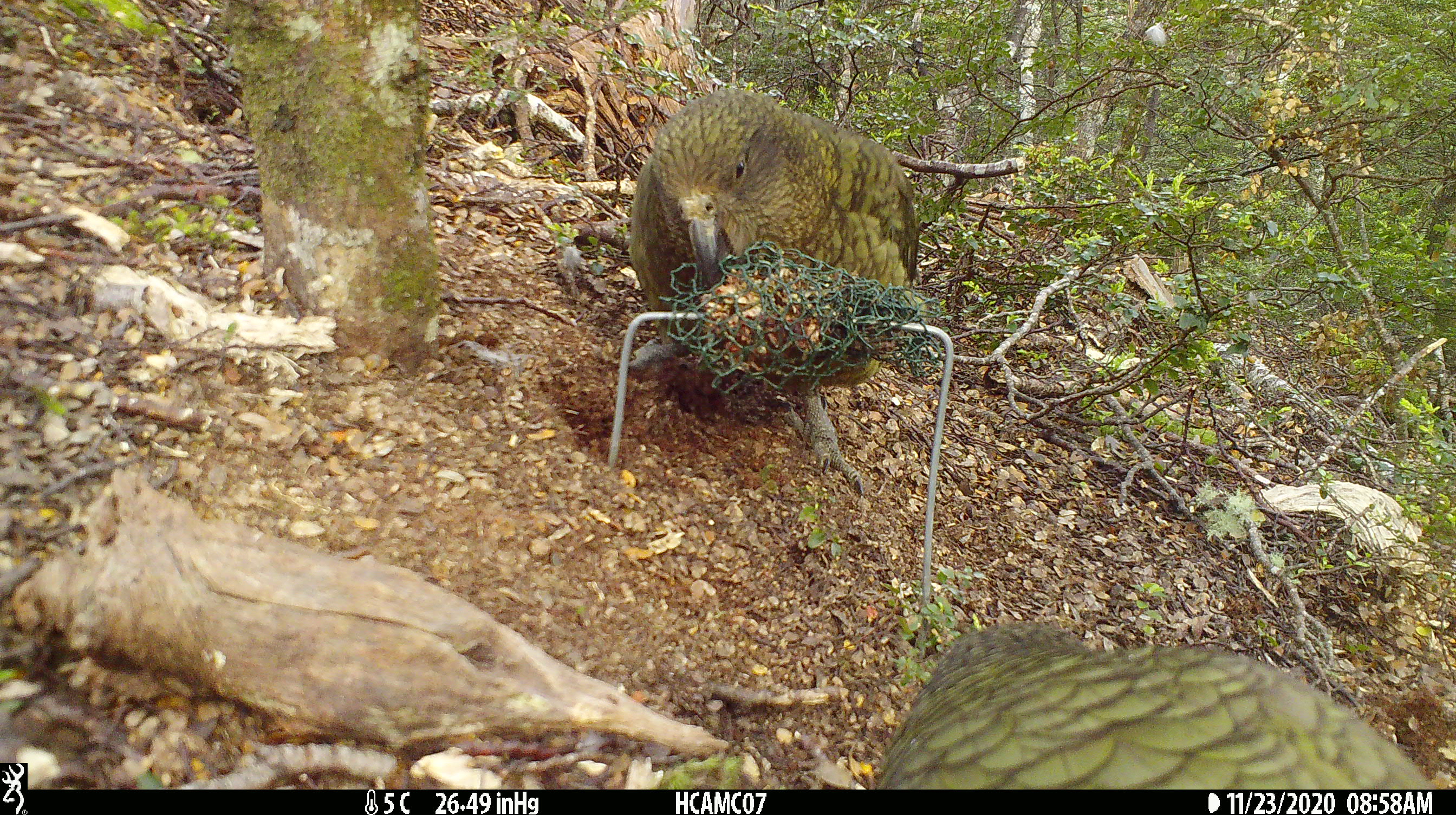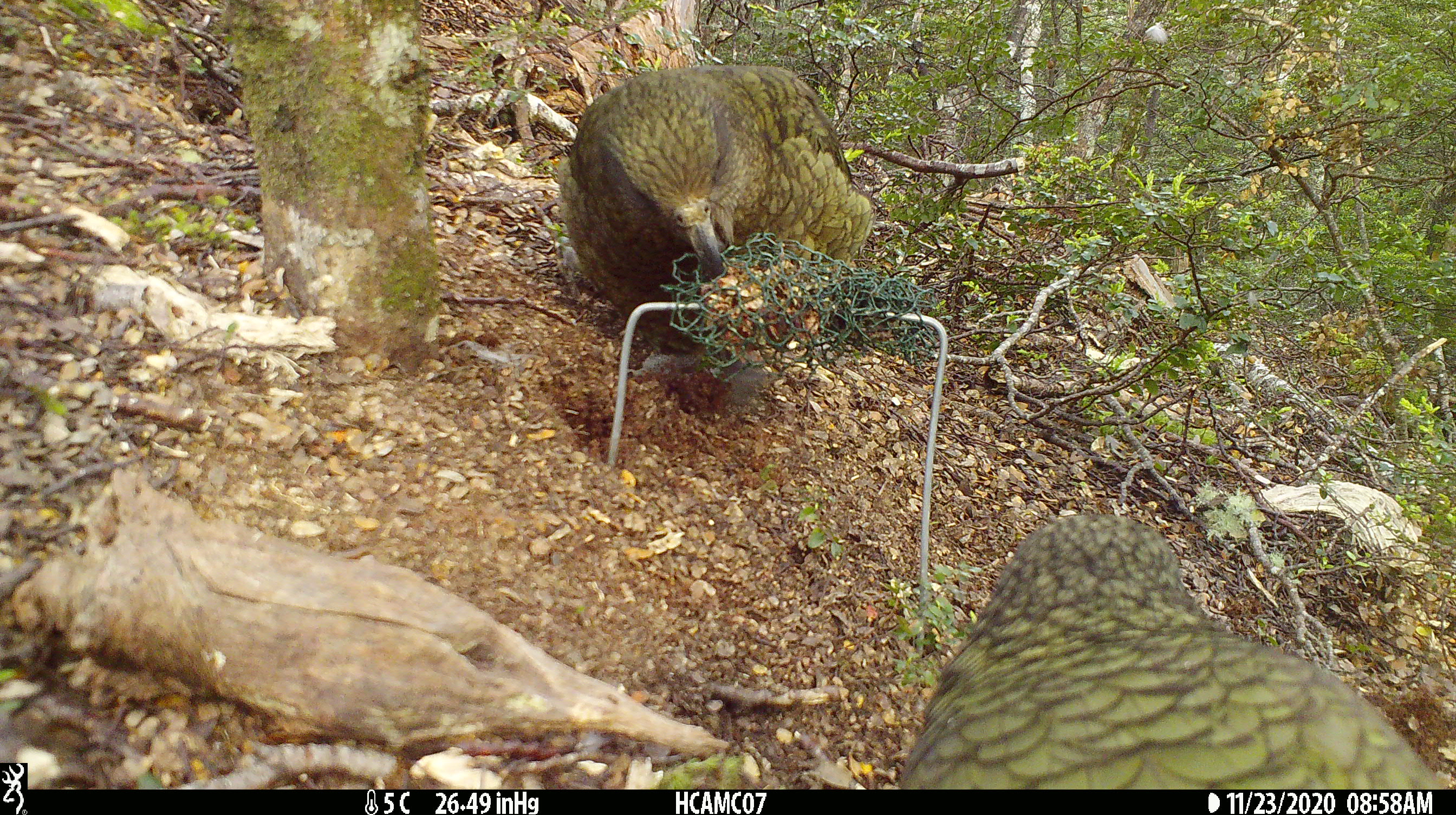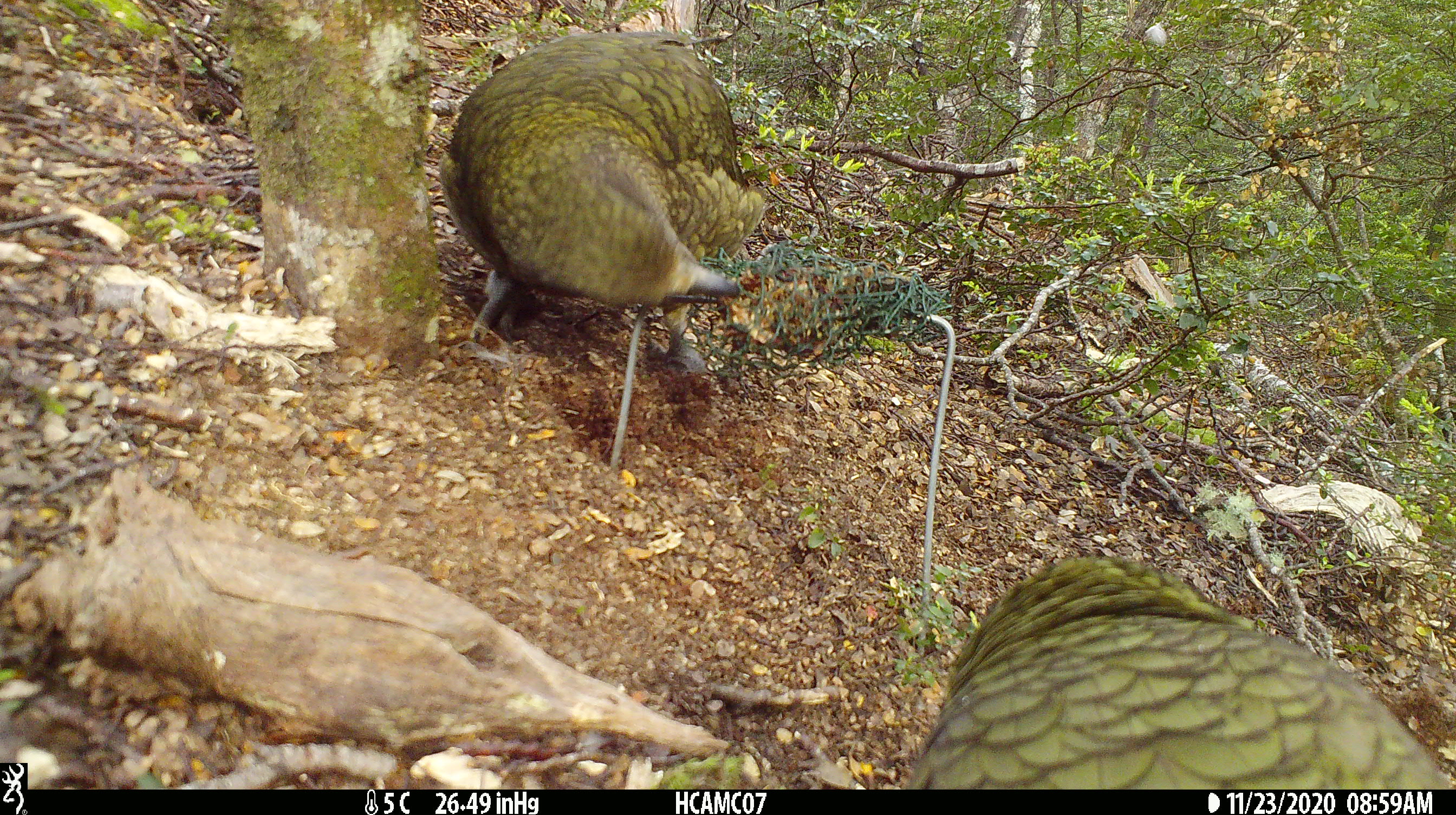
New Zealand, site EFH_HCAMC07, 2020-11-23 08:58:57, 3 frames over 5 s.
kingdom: Animalia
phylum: Chordata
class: Aves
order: Psittaciformes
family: Strigopidae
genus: Nestor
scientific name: Nestor notabilis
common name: kea